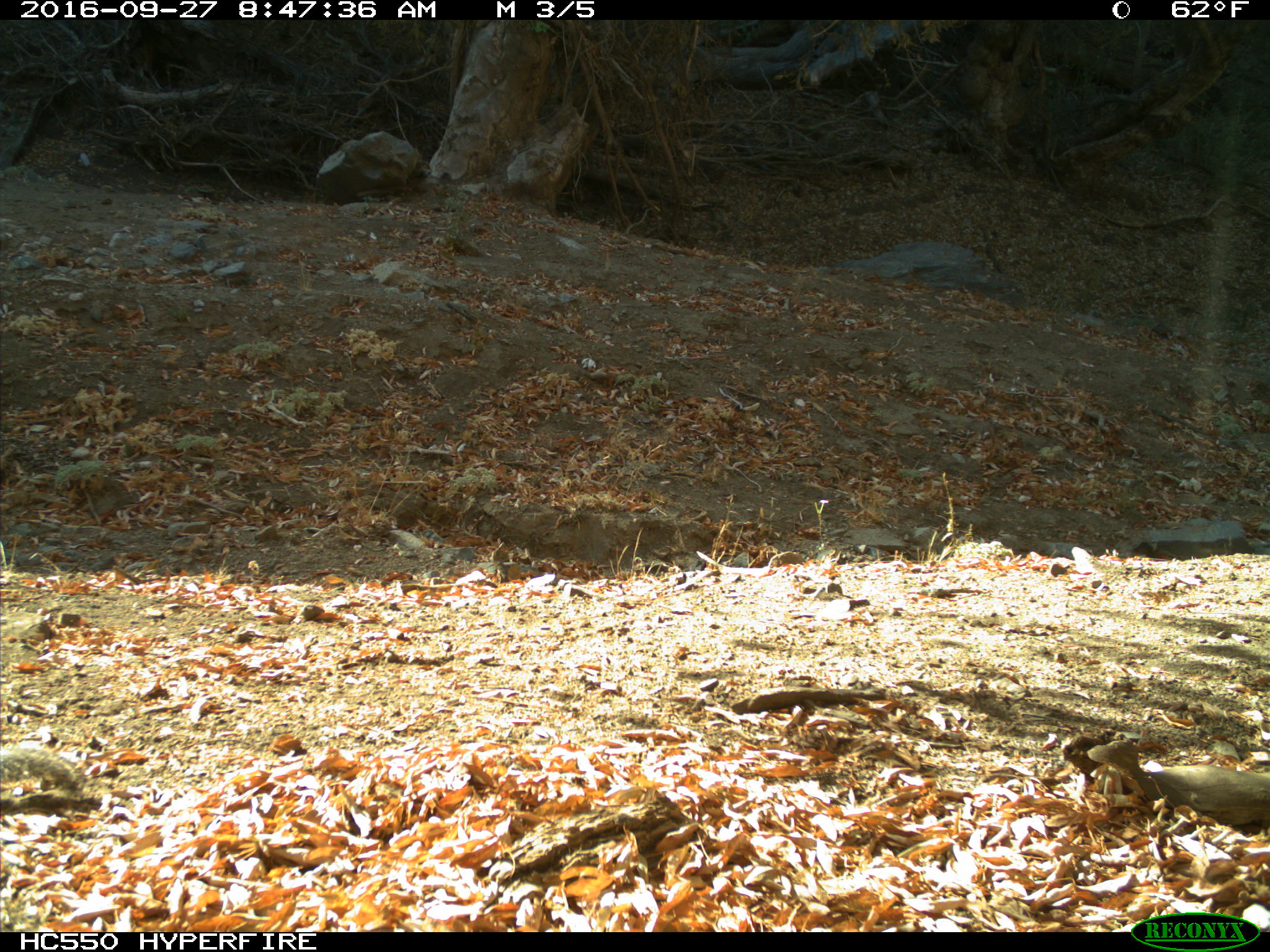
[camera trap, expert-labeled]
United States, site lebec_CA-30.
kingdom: Animalia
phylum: Chordata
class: Mammalia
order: Rodentia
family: Sciuridae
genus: Otospermophilus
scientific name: Otospermophilus beecheyi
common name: california ground squirrel